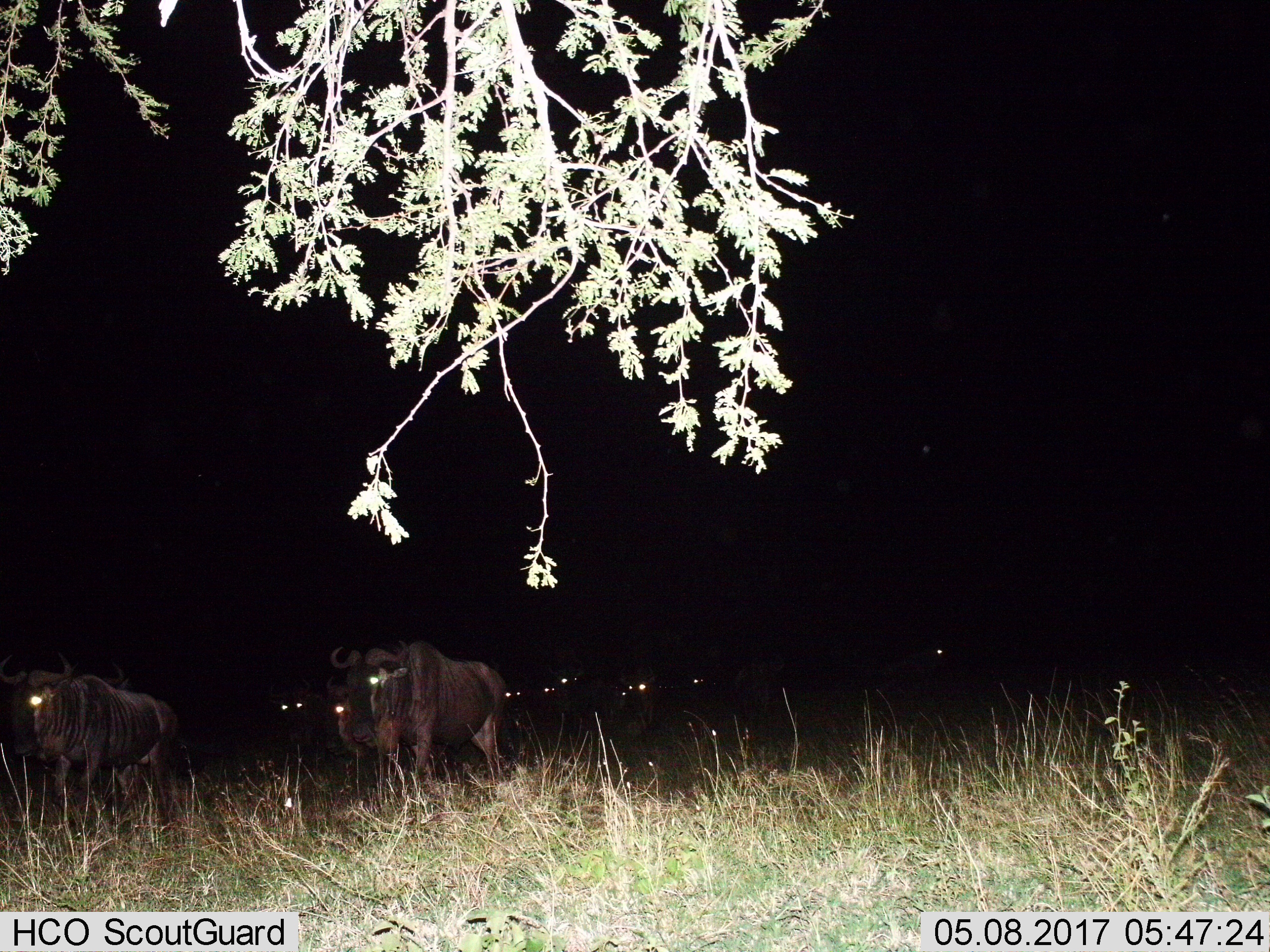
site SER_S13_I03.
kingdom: Animalia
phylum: Chordata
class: Mammalia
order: Artiodactyla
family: Bovidae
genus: Connochaetes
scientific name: Connochaetes taurinus taurinus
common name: blue wildebeest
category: wildebeestblue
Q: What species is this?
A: Wildebeestblue (blue wildebeest) (Connochaetes taurinus taurinus).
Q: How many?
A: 9.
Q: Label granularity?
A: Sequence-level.